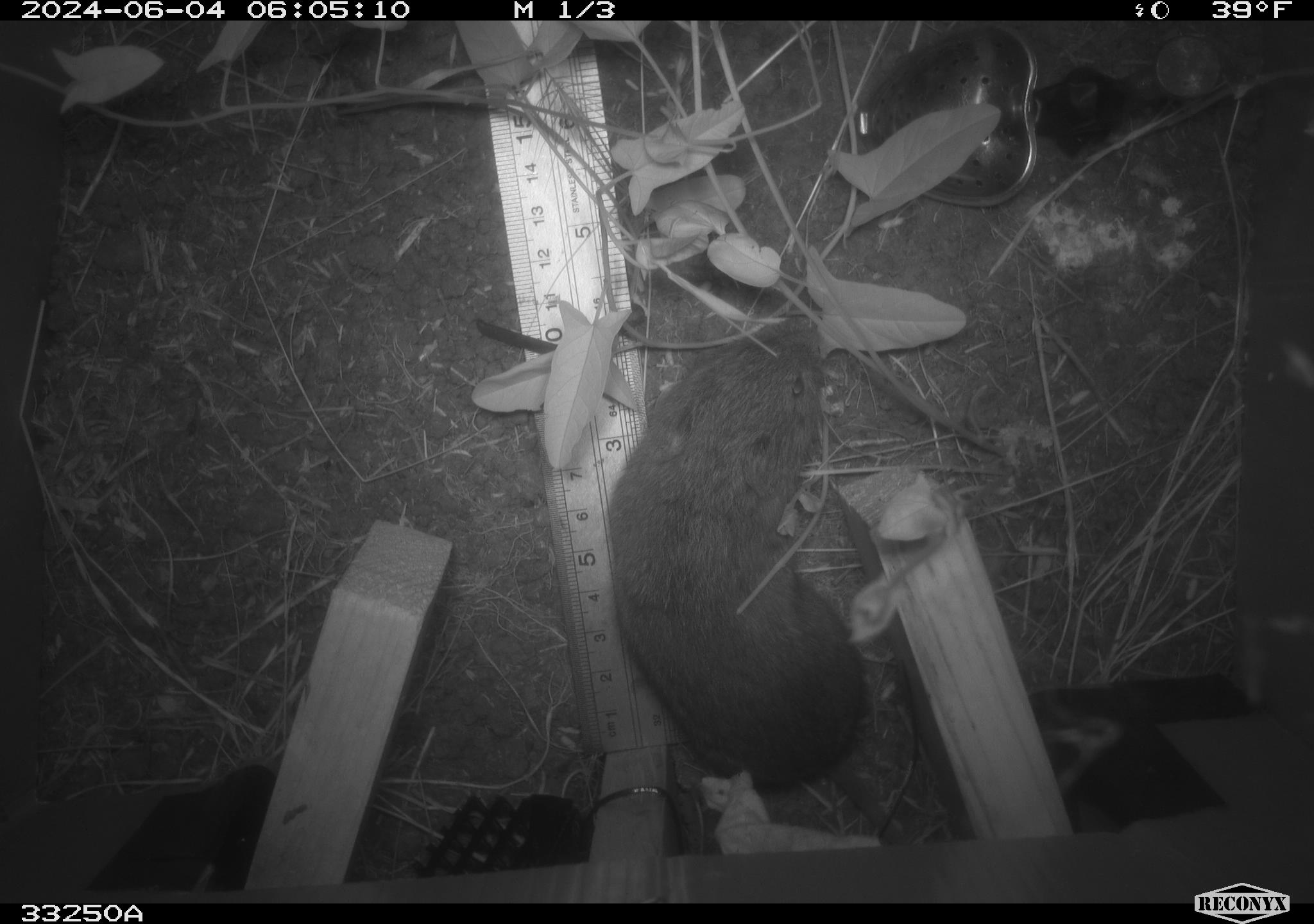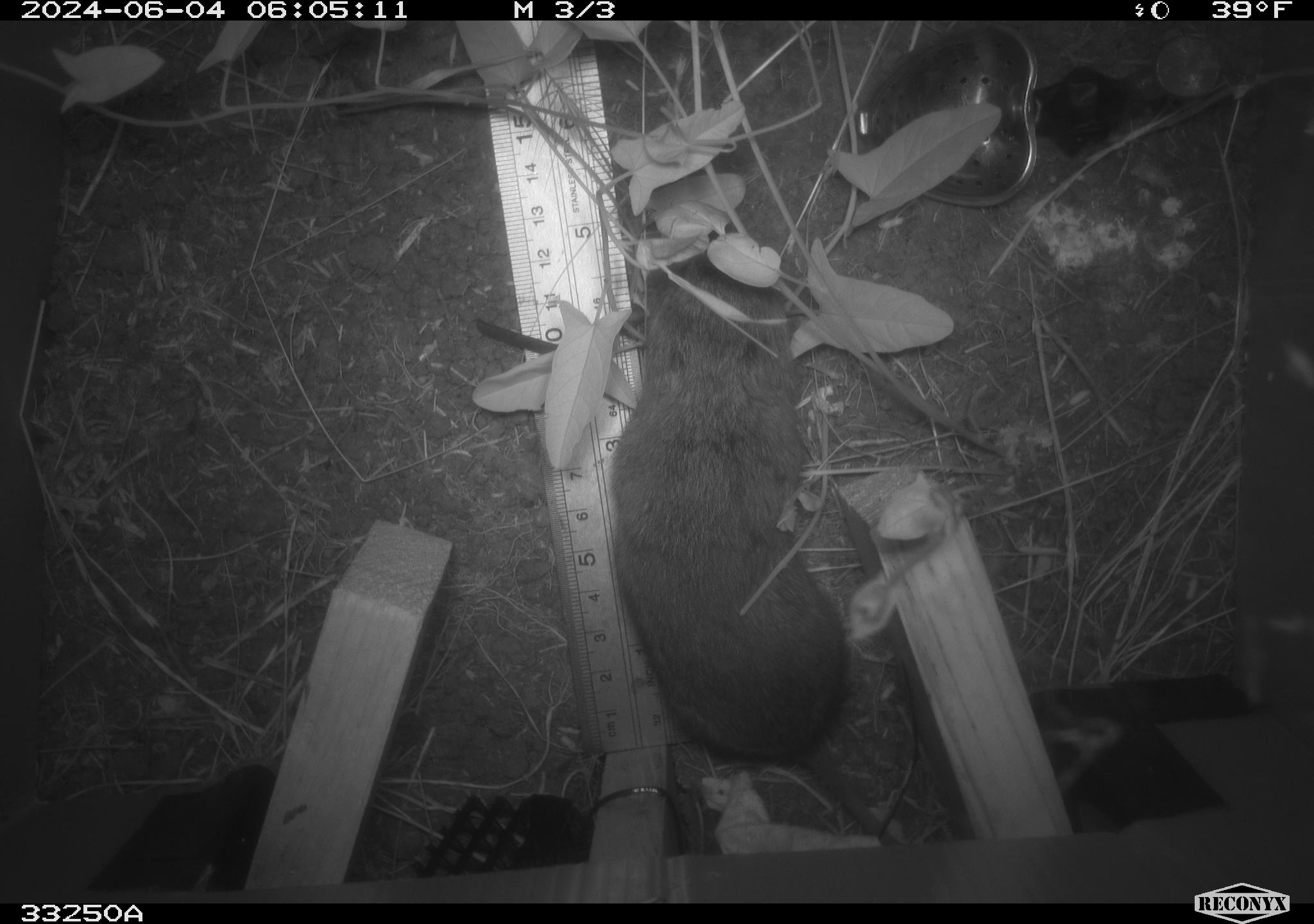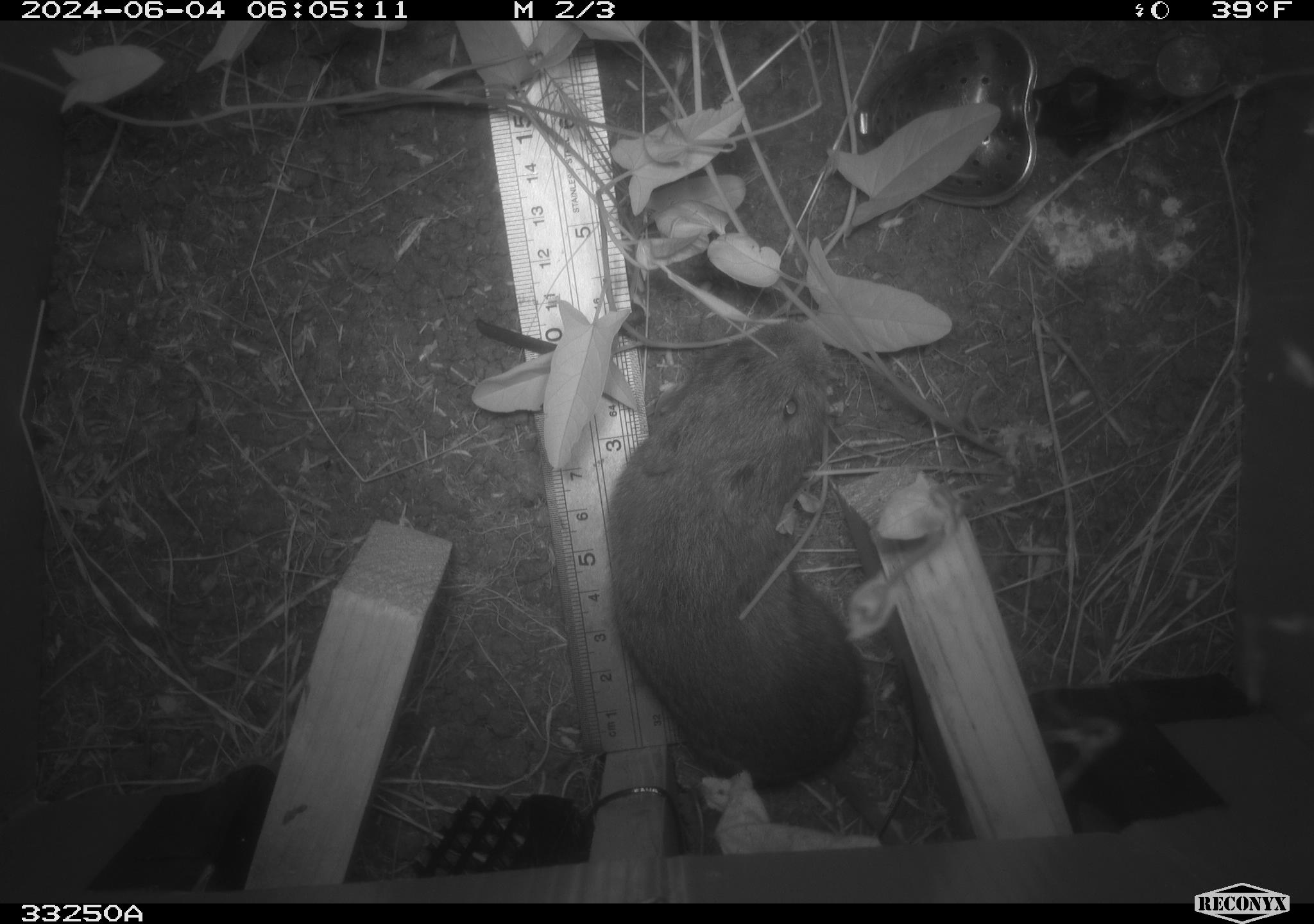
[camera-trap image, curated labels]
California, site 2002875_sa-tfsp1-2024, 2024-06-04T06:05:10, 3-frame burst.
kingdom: Animalia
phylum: Chordata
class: Mammalia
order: Rodentia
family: Cricetidae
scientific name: Arvicolinae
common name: voles, lemmings, and muskrats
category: arvicolinae subfamily